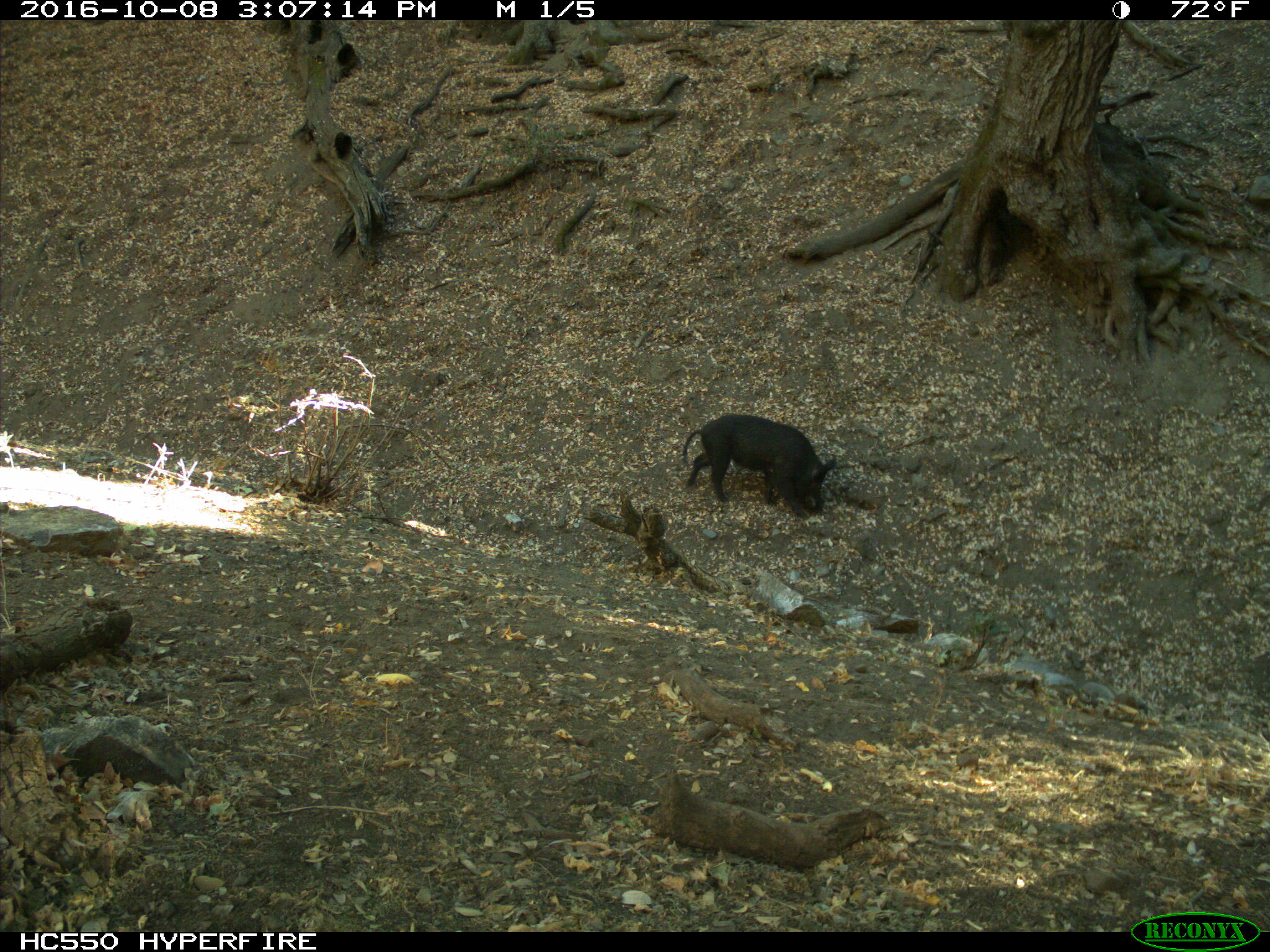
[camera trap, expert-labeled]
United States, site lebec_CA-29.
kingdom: Animalia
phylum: Chordata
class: Mammalia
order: Artiodactyla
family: Suidae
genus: Sus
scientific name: Sus scrofa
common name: wild boar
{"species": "Sus scrofa (wild boar)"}